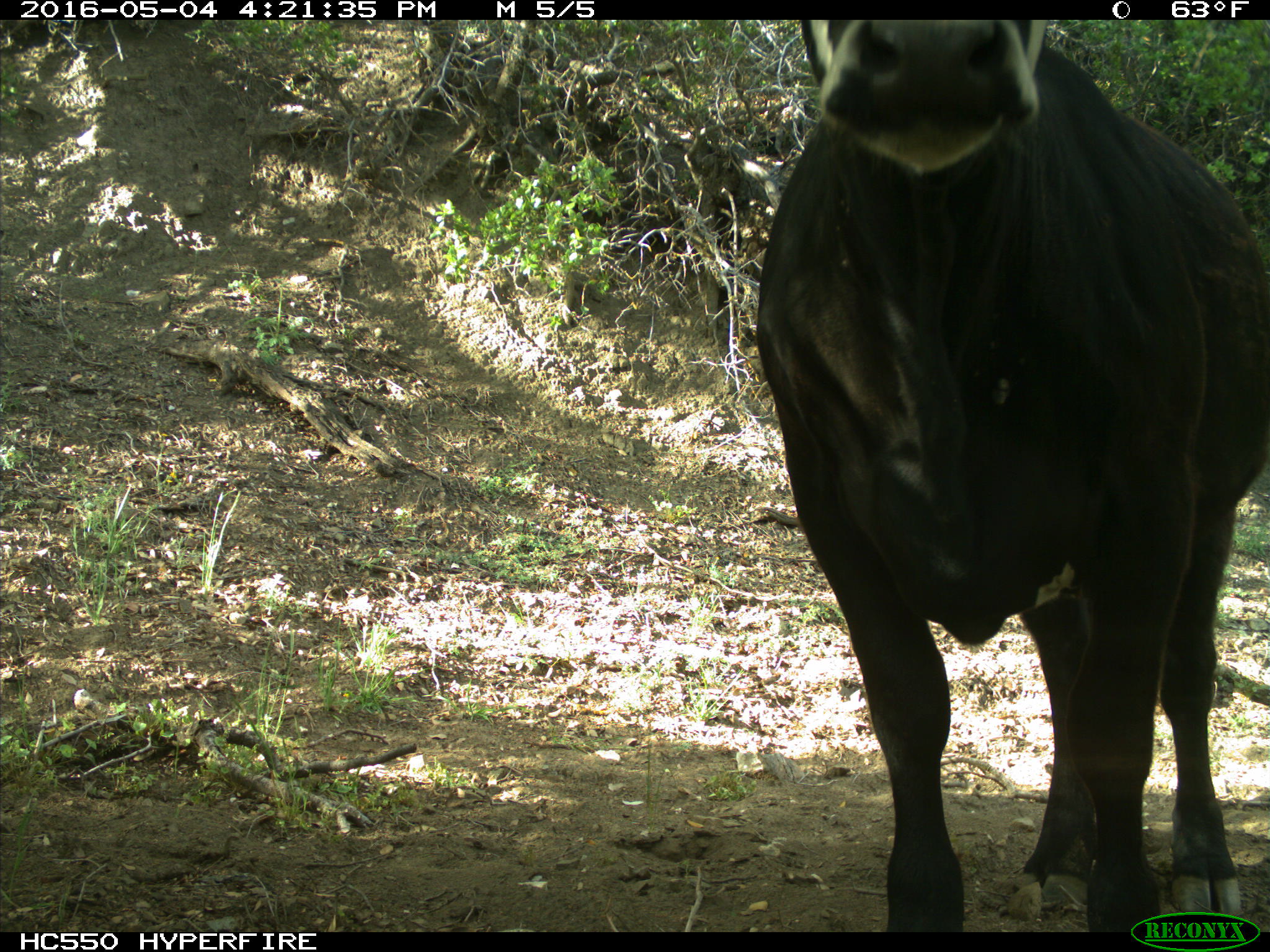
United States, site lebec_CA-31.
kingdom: Animalia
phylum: Chordata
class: Mammalia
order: Artiodactyla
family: Bovidae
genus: Bos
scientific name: Bos taurus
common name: domestic cow